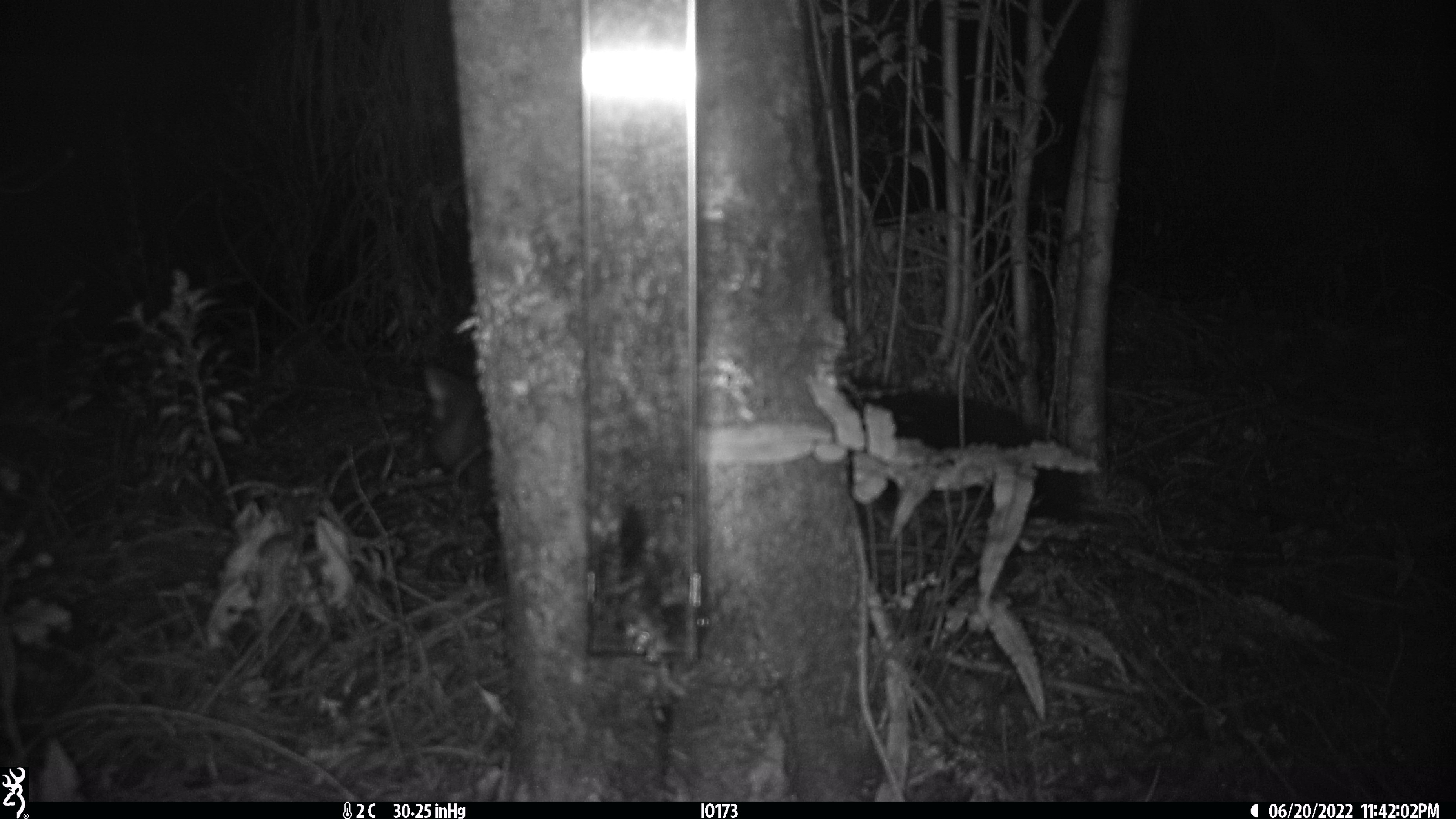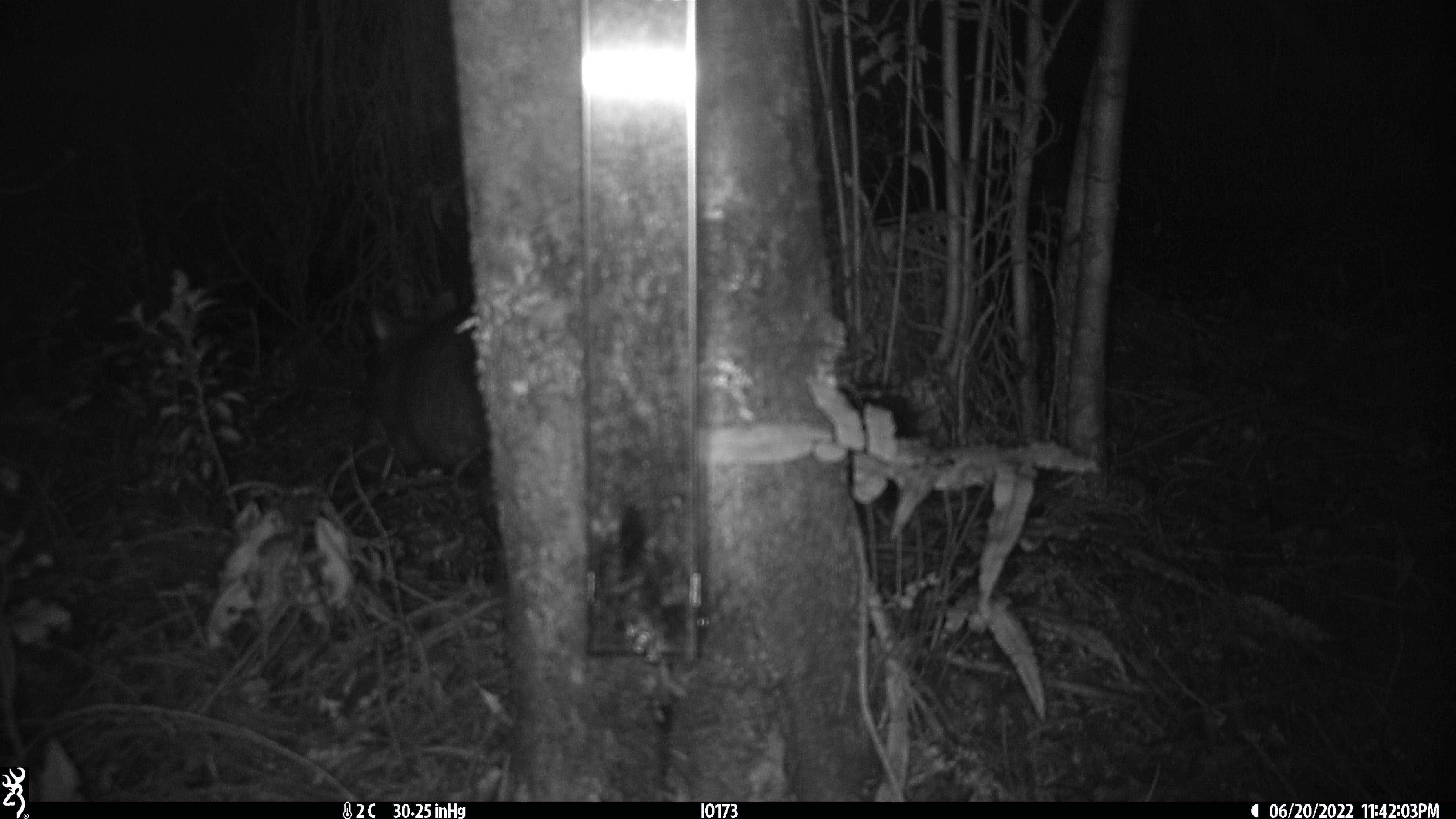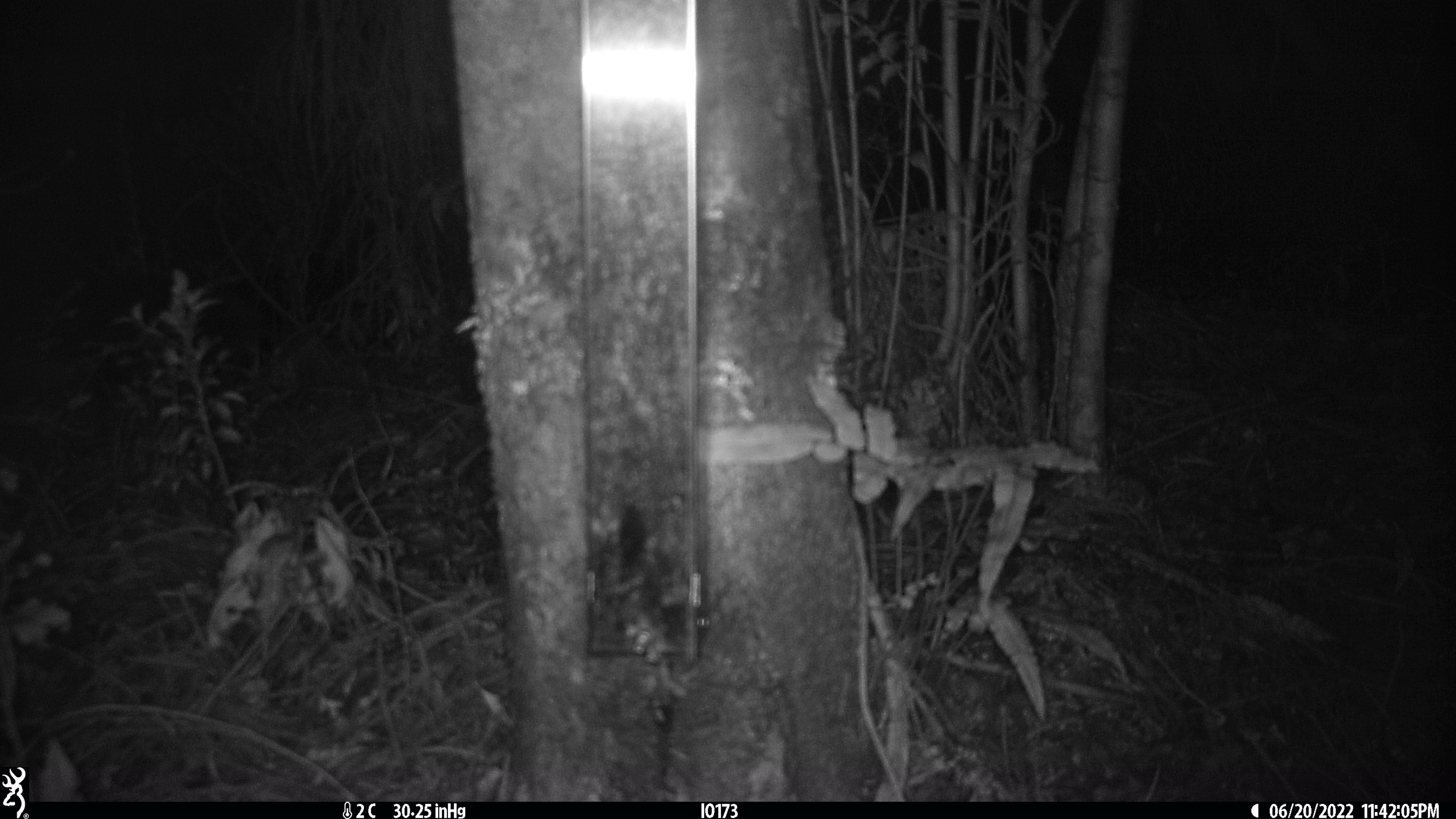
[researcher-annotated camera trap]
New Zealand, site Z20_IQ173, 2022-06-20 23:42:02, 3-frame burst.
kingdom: Animalia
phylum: Chordata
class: Mammalia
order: Diprotodontia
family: Phalangeridae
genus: Trichosurus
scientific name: Trichosurus vulpecula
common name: common brushtail possum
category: possum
Possum (common brushtail possum) (Trichosurus vulpecula).